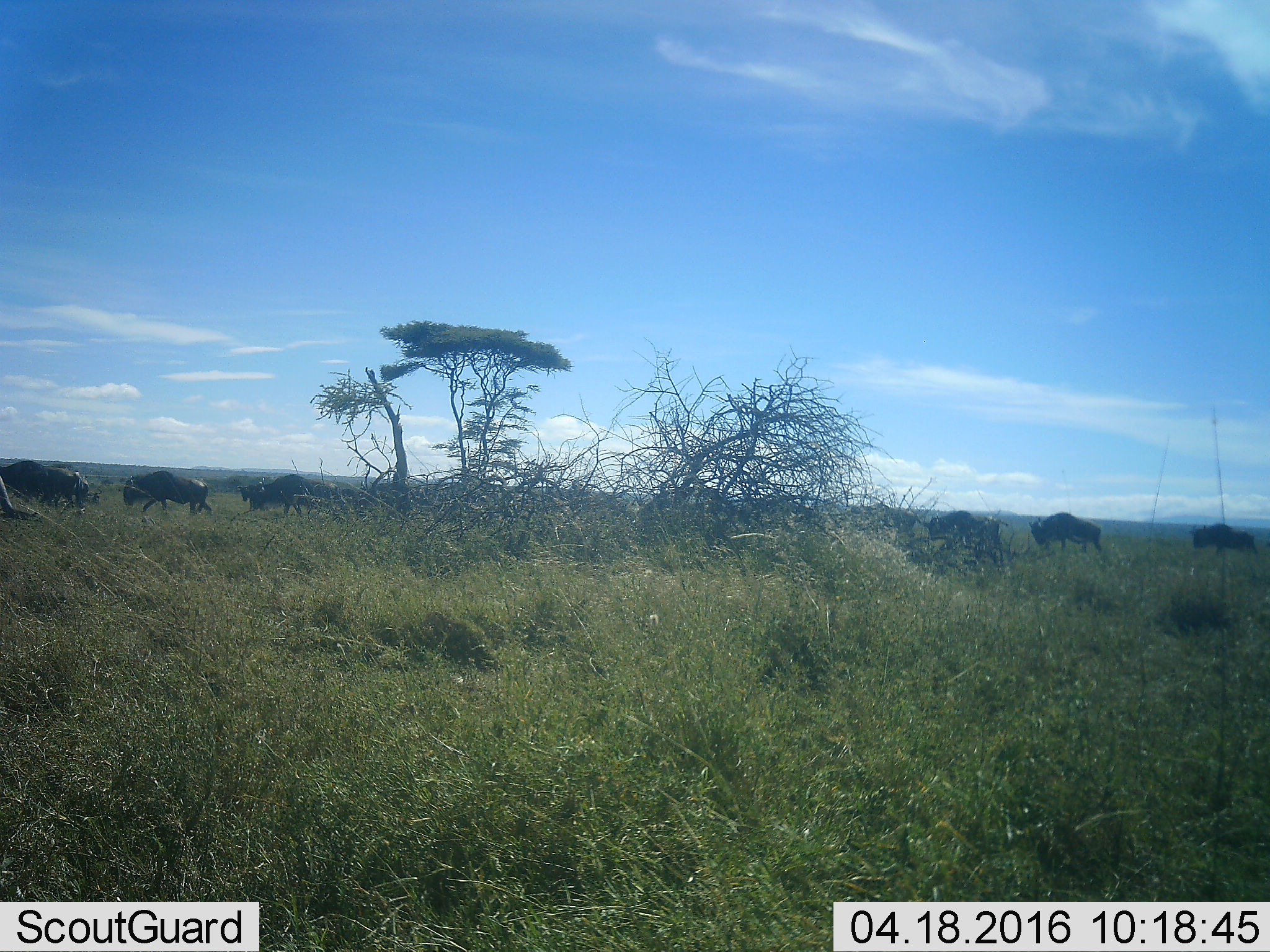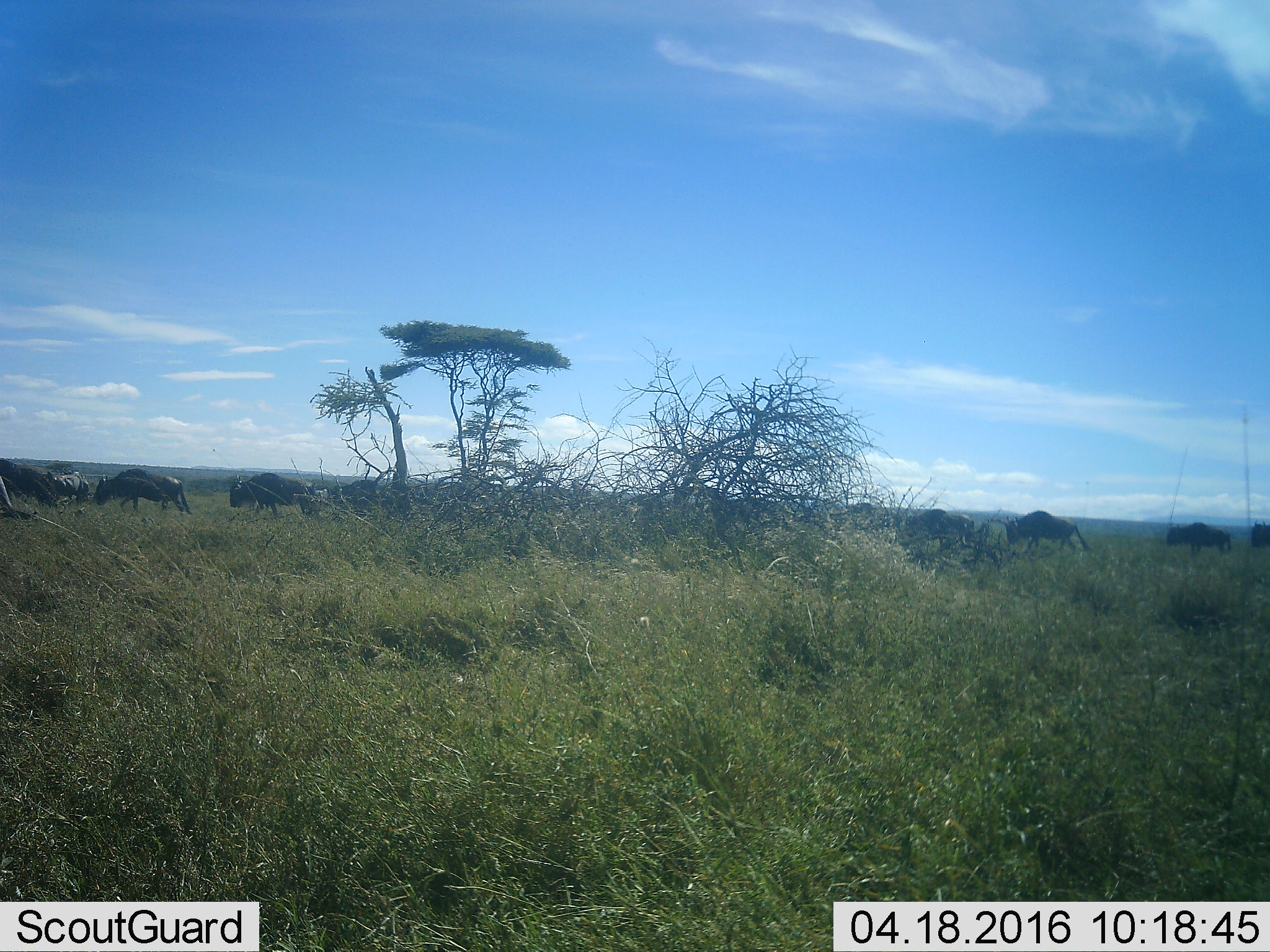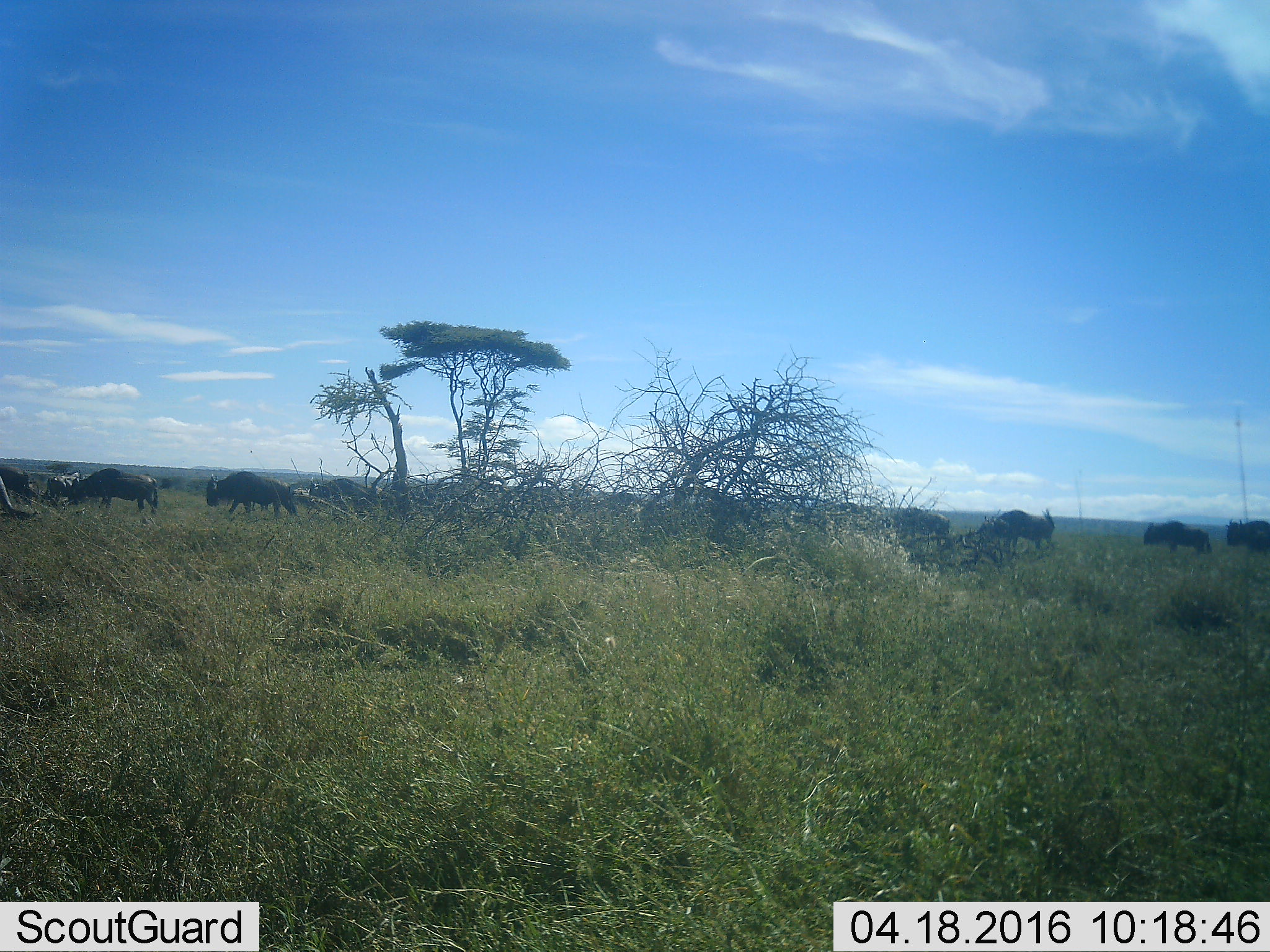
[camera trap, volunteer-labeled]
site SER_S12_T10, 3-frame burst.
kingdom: Animalia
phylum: Chordata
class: Mammalia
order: Artiodactyla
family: Bovidae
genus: Connochaetes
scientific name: Connochaetes taurinus taurinus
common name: blue wildebeest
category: wildebeestblue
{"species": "wildebeestblue (blue wildebeest) (Connochaetes taurinus taurinus)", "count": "10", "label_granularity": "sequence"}